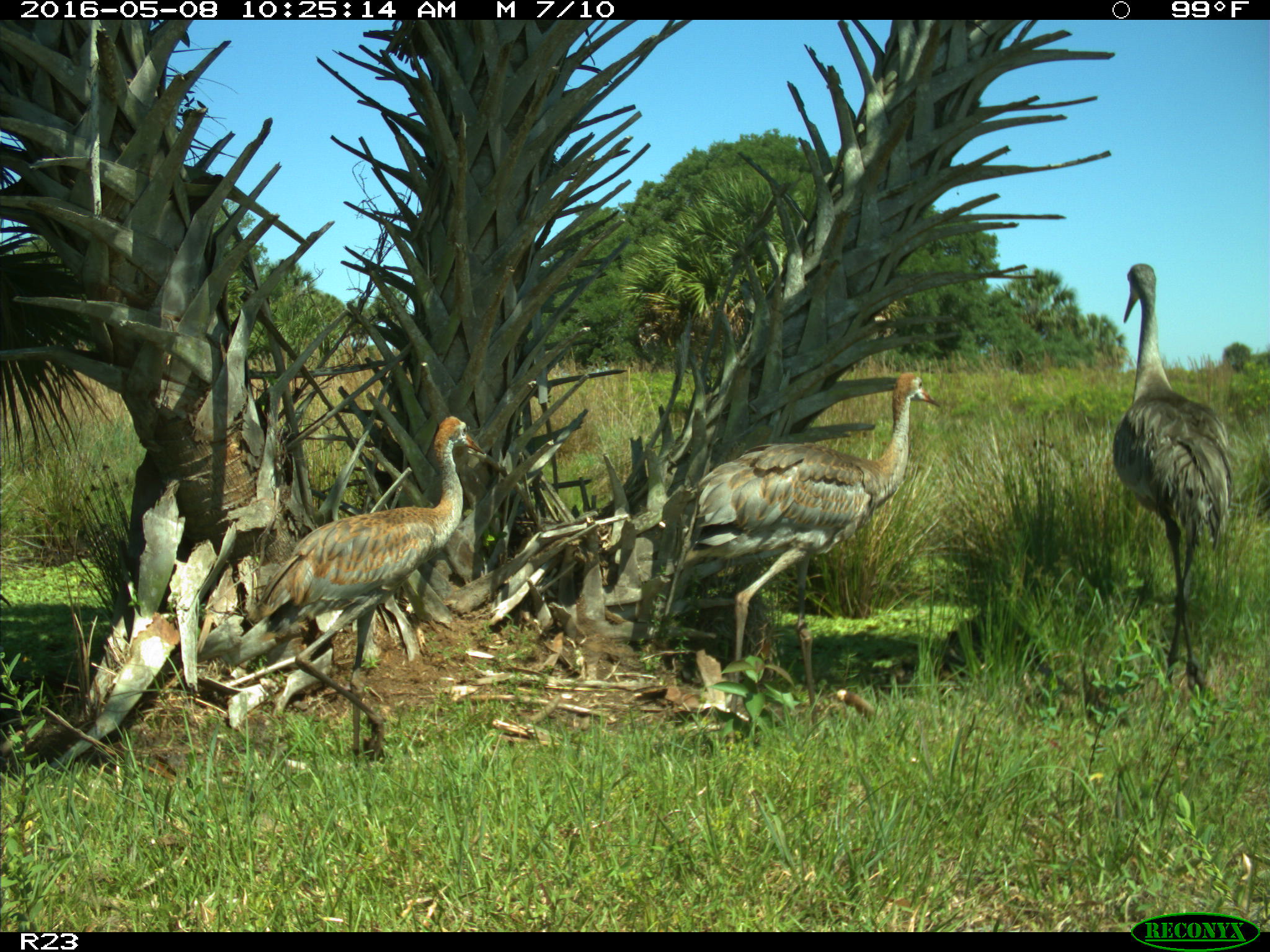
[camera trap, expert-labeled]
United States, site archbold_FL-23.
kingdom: Animalia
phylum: Chordata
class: Aves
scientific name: Aves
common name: birds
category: unidentified bird